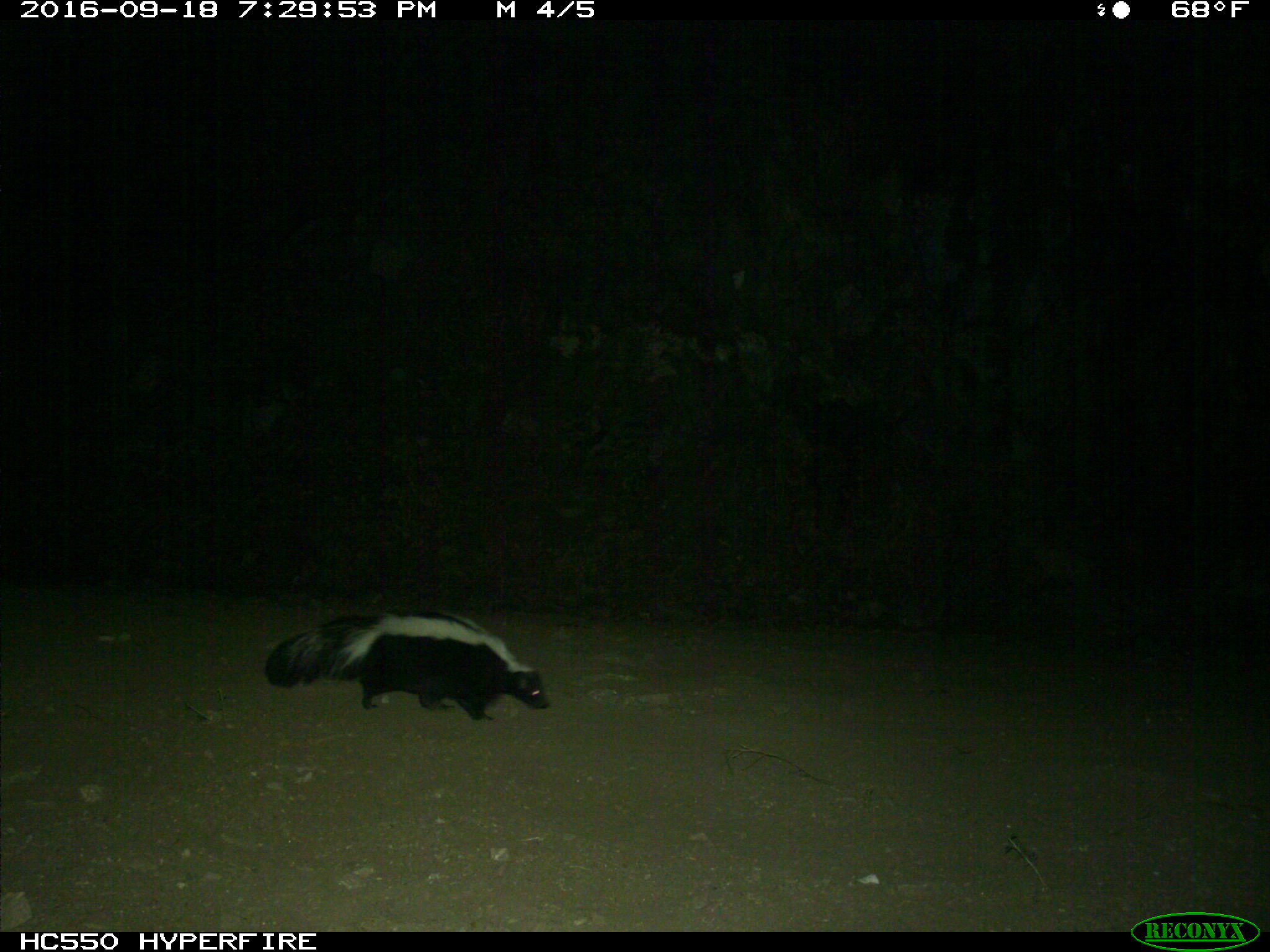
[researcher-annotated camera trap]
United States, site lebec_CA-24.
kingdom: Animalia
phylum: Chordata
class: Mammalia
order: Carnivora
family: Mephitidae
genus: Mephitis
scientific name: Mephitis mephitis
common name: striped skunk